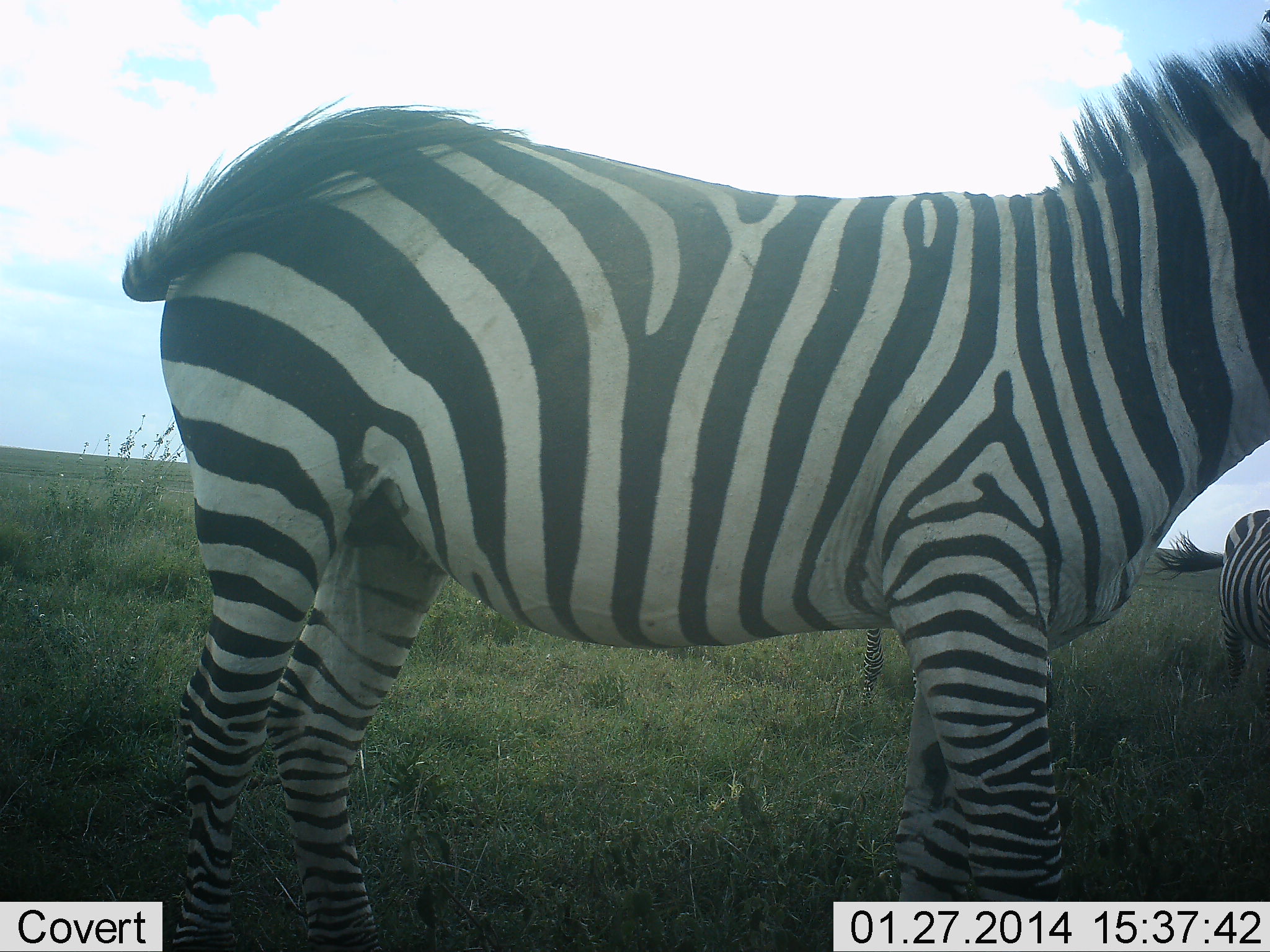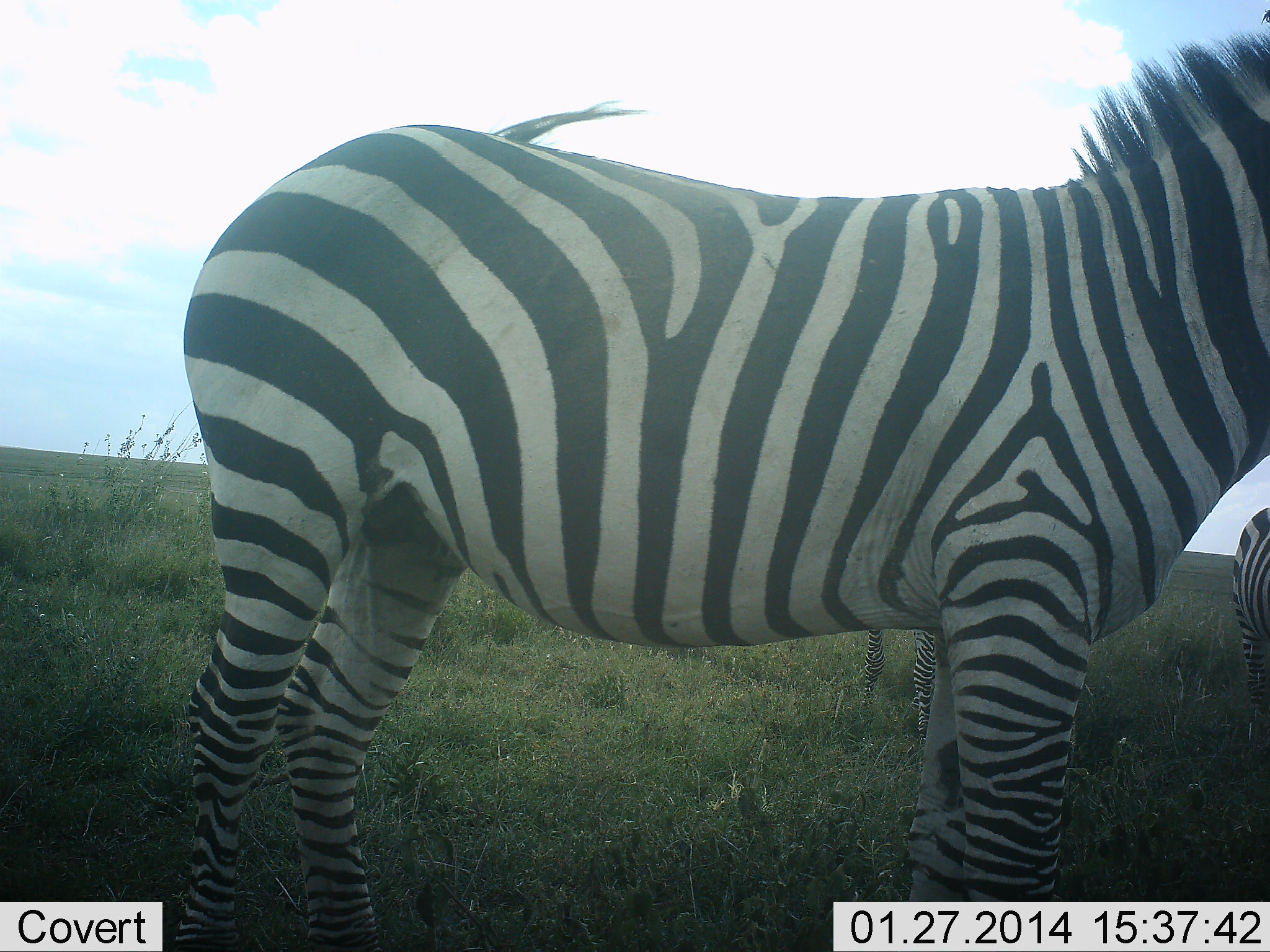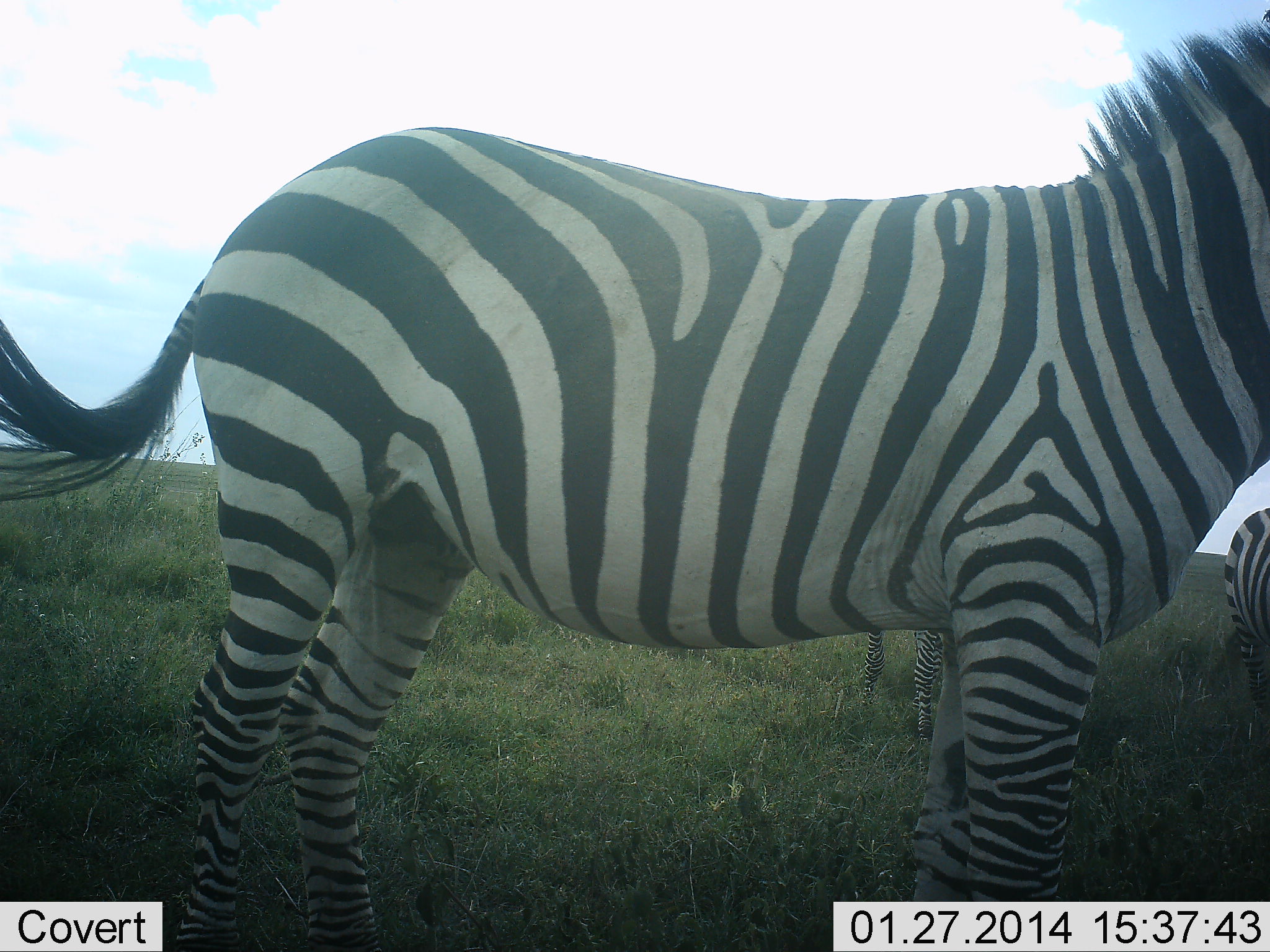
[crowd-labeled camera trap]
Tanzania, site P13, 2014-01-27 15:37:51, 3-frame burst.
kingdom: Animalia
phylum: Chordata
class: Mammalia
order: Perissodactyla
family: Equidae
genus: Equus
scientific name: Equus quagga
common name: plains zebra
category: zebra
Zebra (plains zebra) (Equus quagga), count 3. Behavior (volunteer vote fractions): standing 100%, resting 0%, moving 0%, interacting 0%. Young present (vote fraction): 0%. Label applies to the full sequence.